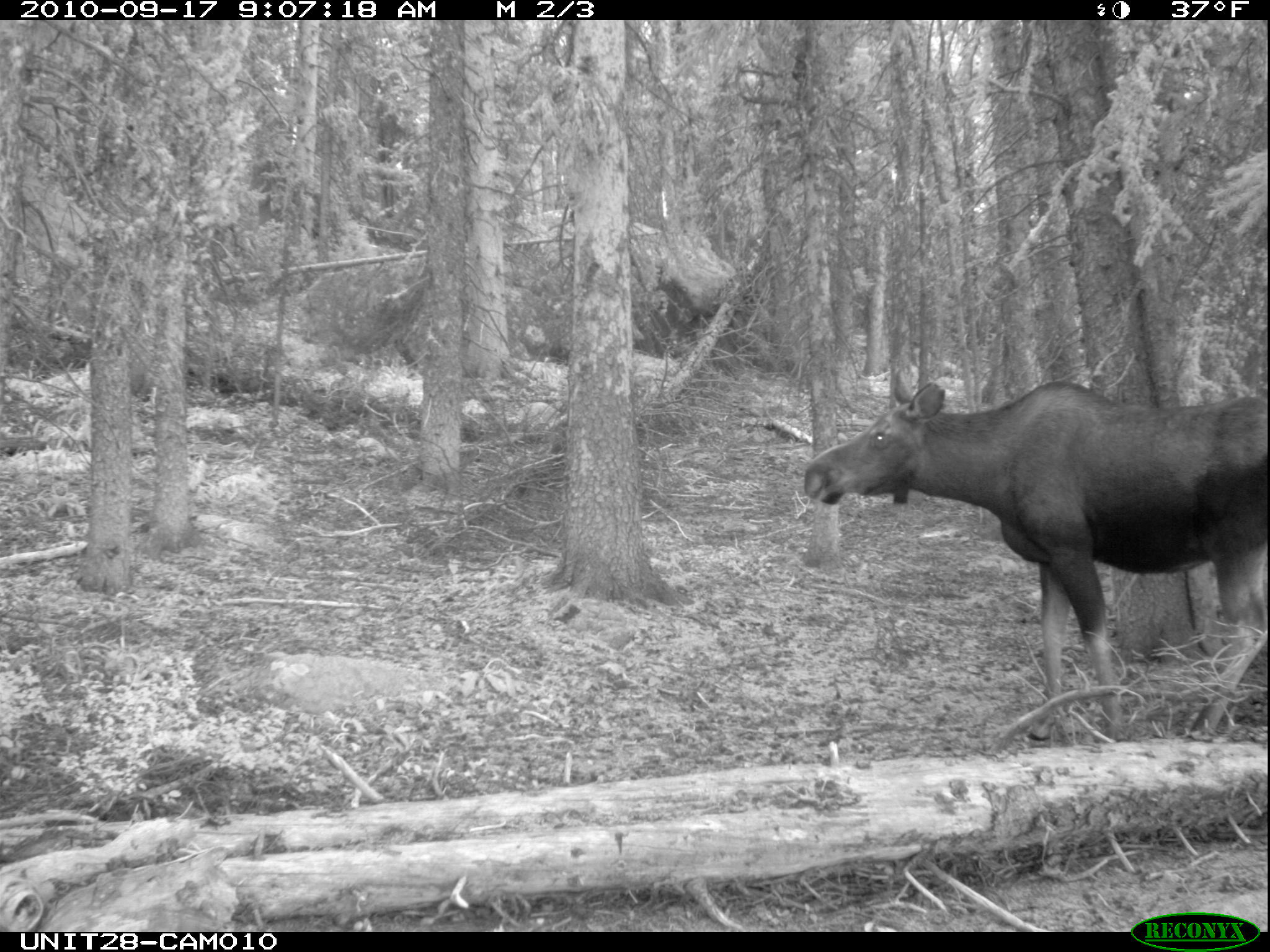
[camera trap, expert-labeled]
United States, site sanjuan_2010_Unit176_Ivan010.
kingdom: Animalia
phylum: Chordata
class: Mammalia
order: Artiodactyla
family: Cervidae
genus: Alces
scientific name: Alces alces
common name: moose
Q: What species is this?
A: Alces alces (moose).